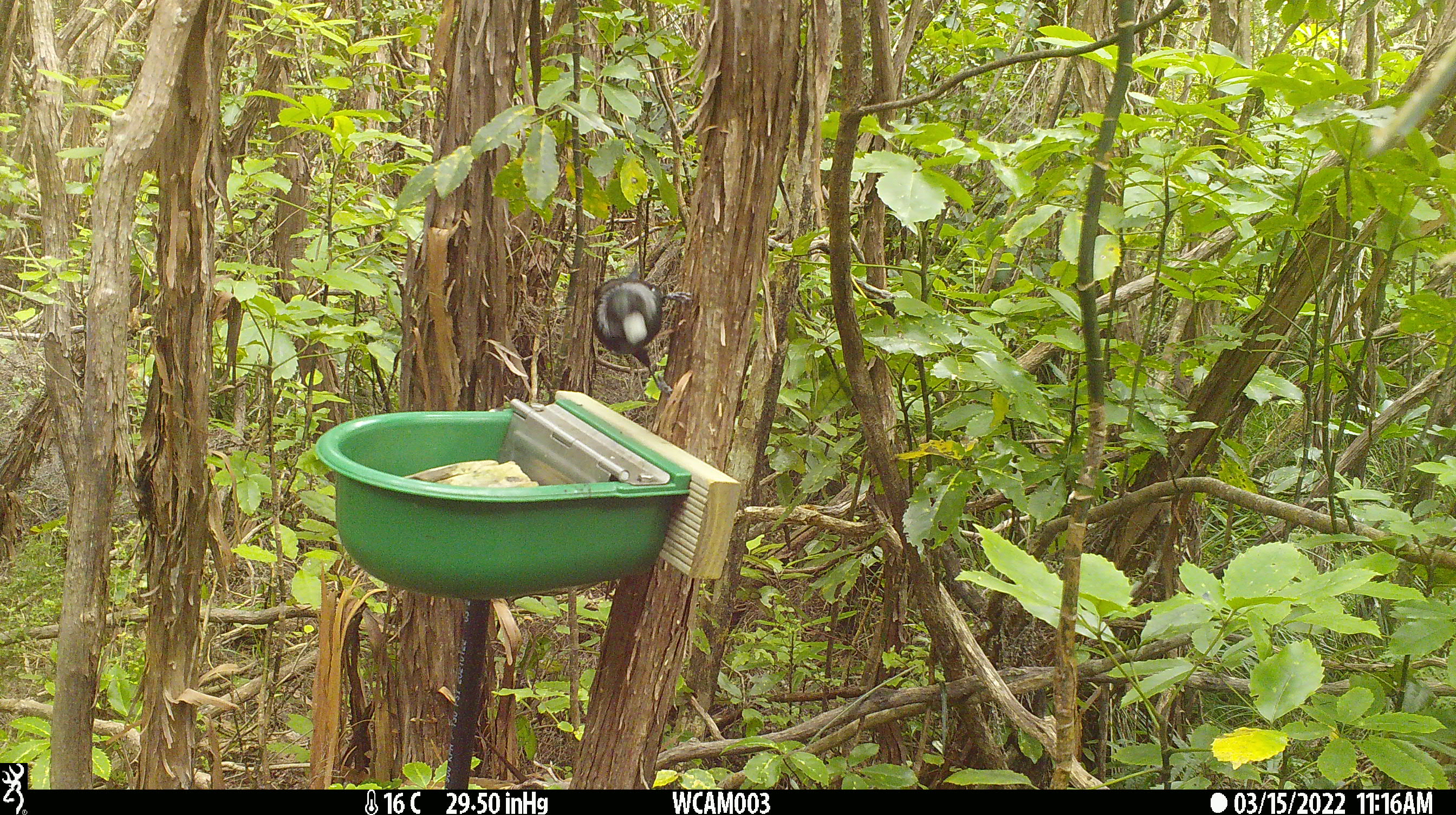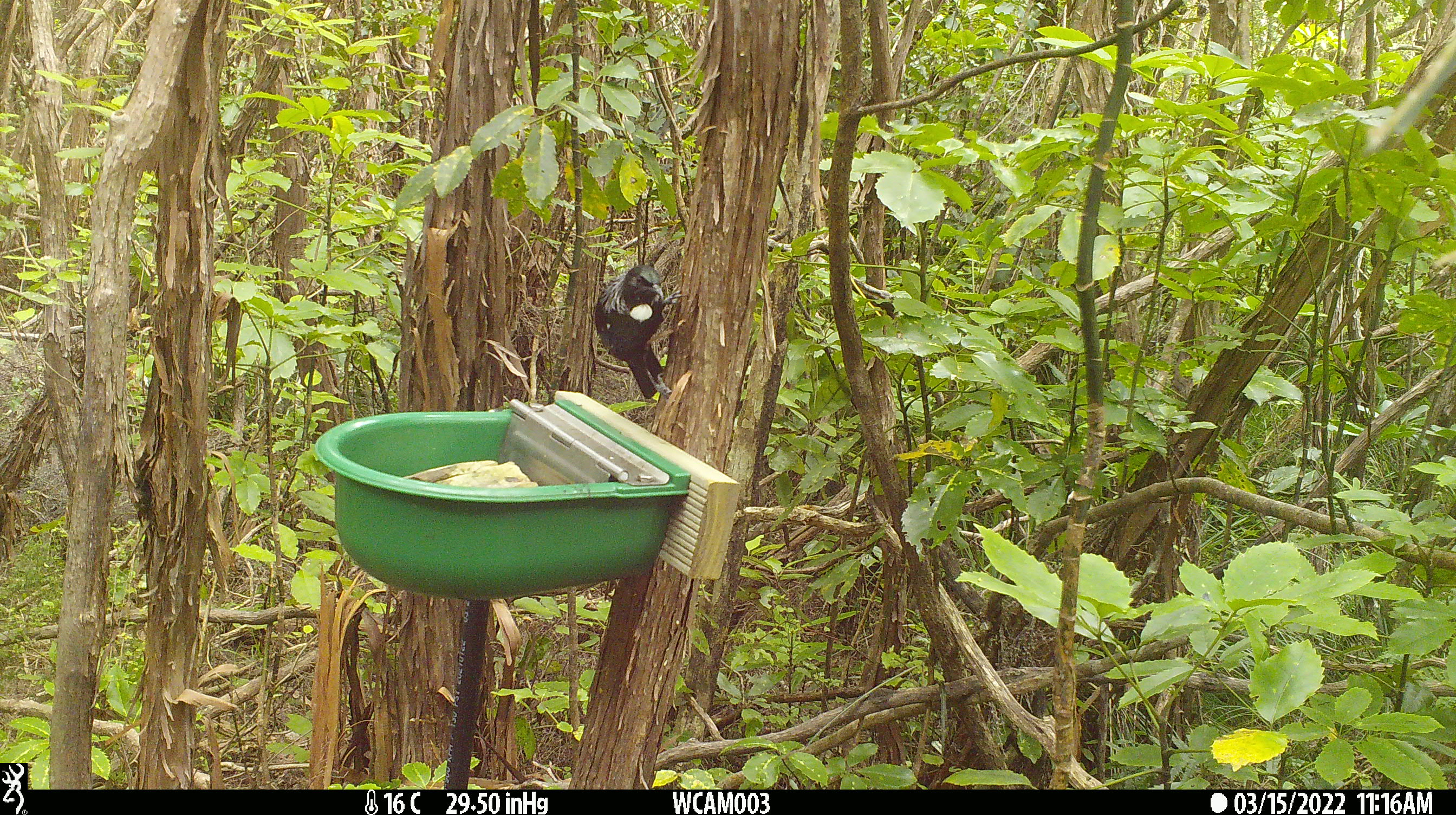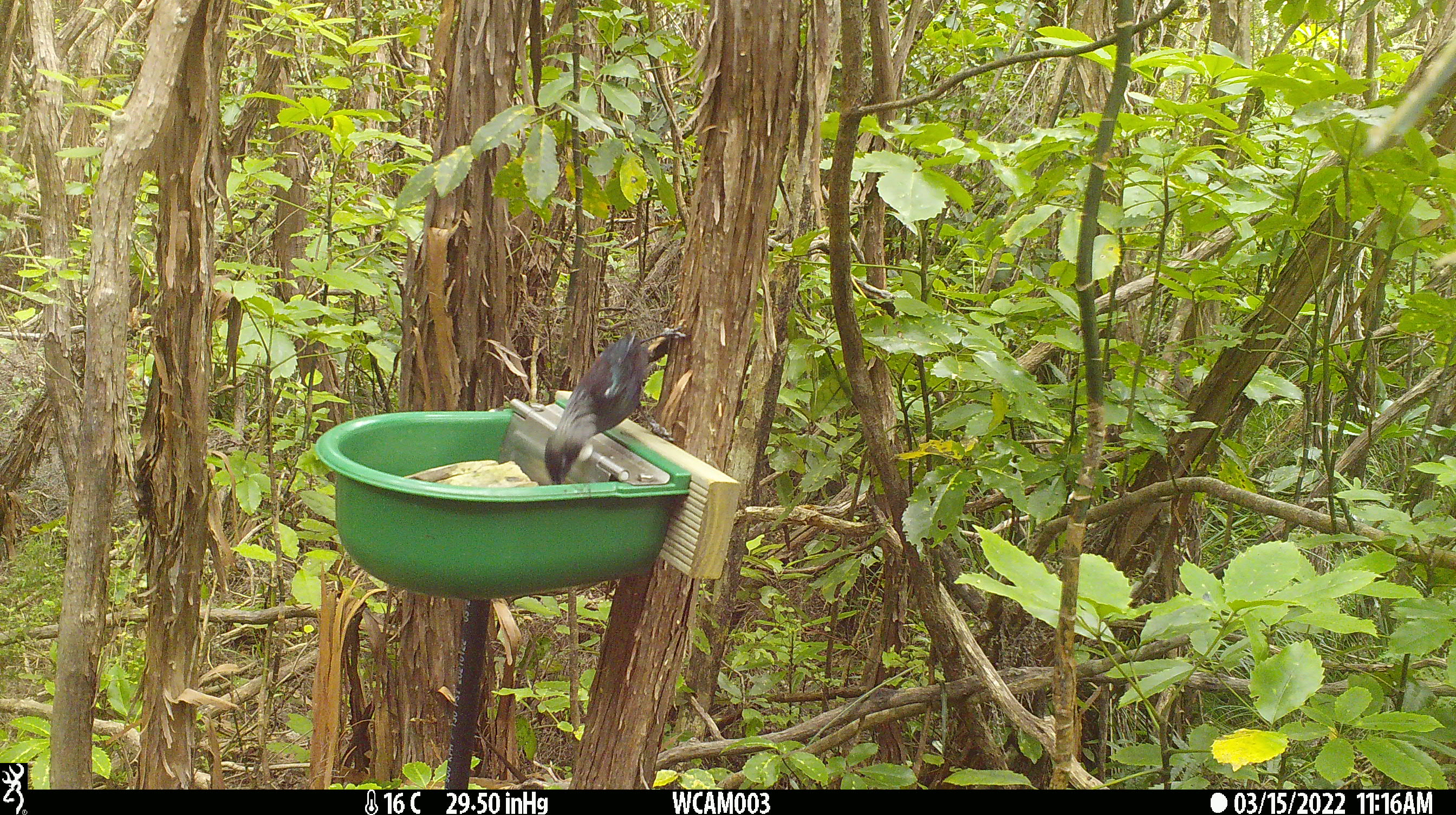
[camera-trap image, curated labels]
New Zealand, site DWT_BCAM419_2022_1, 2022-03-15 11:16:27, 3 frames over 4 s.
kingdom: Animalia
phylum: Chordata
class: Aves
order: Passeriformes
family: Meliphagidae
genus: Prosthemadera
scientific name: Prosthemadera novaeseelandiae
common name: tui